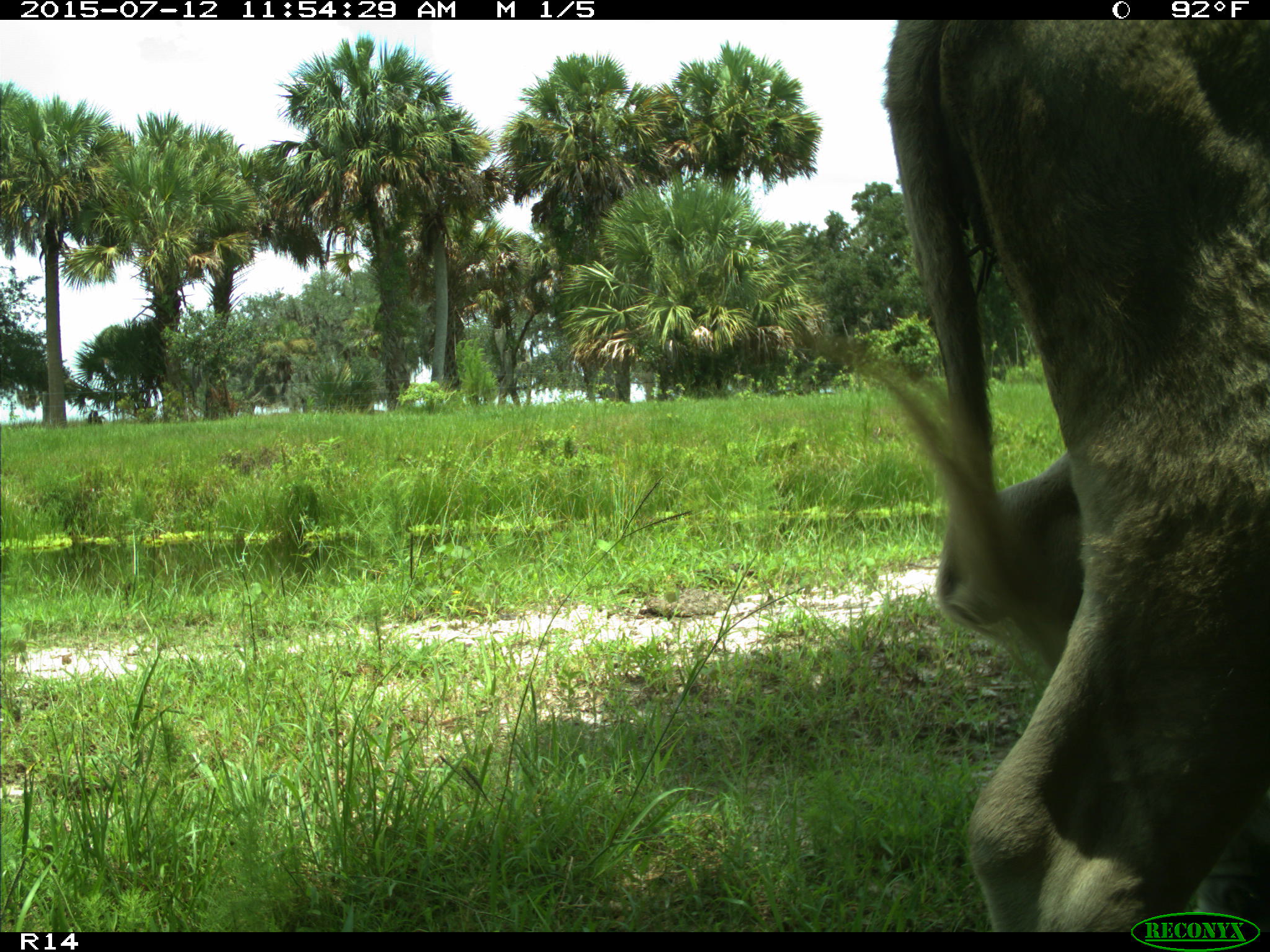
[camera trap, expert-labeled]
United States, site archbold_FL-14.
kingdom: Animalia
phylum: Chordata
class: Mammalia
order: Artiodactyla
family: Bovidae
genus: Bos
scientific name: Bos taurus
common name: domestic cow